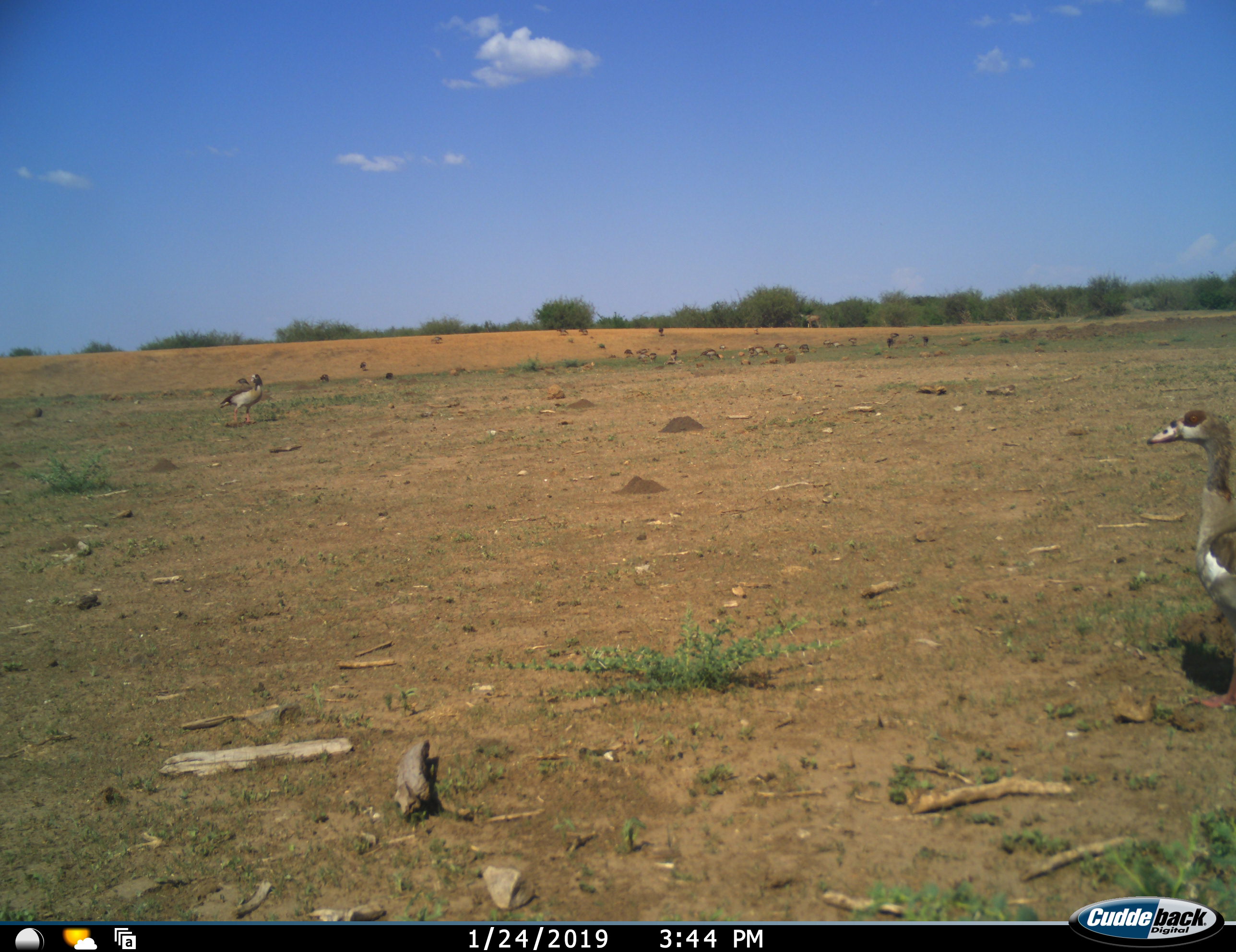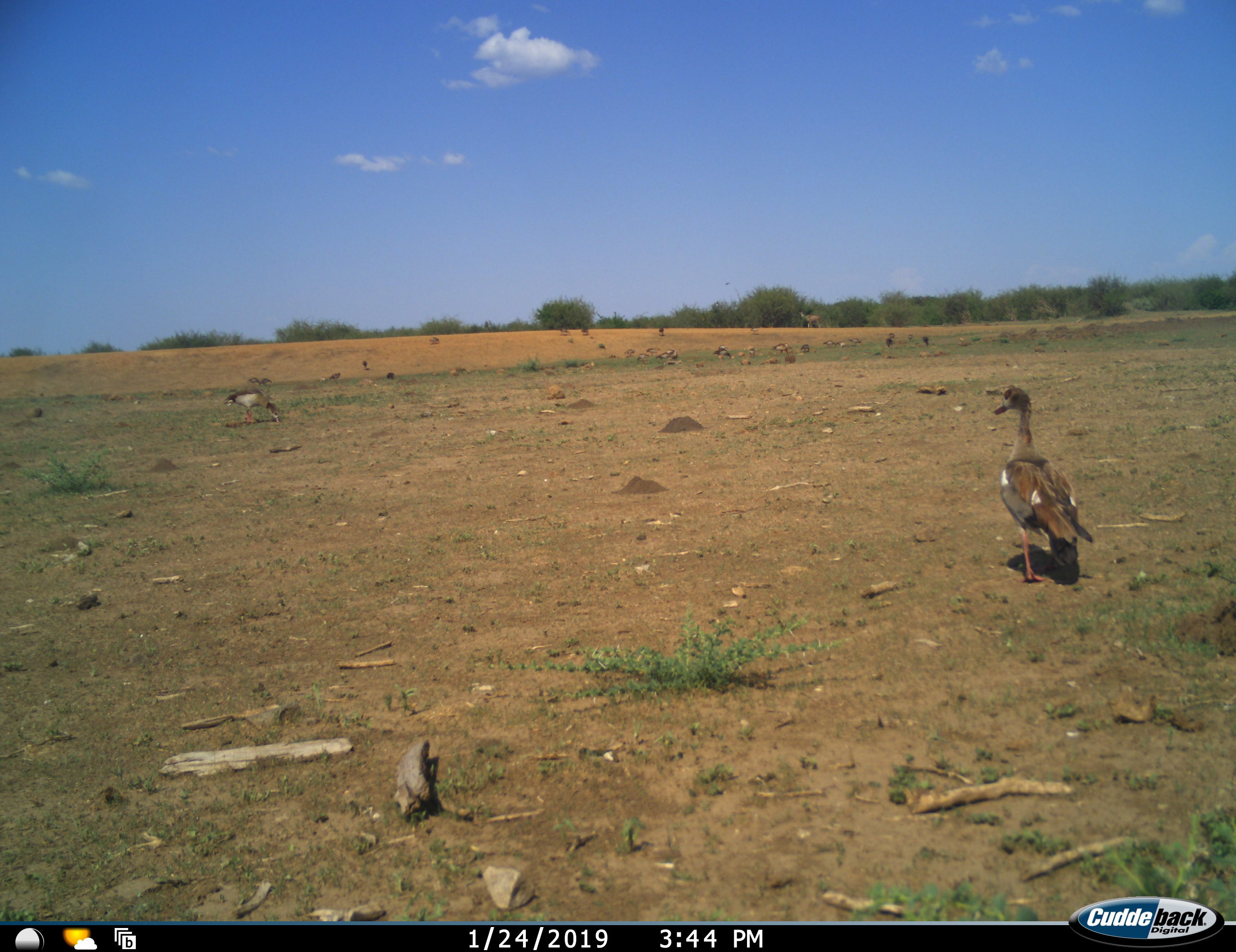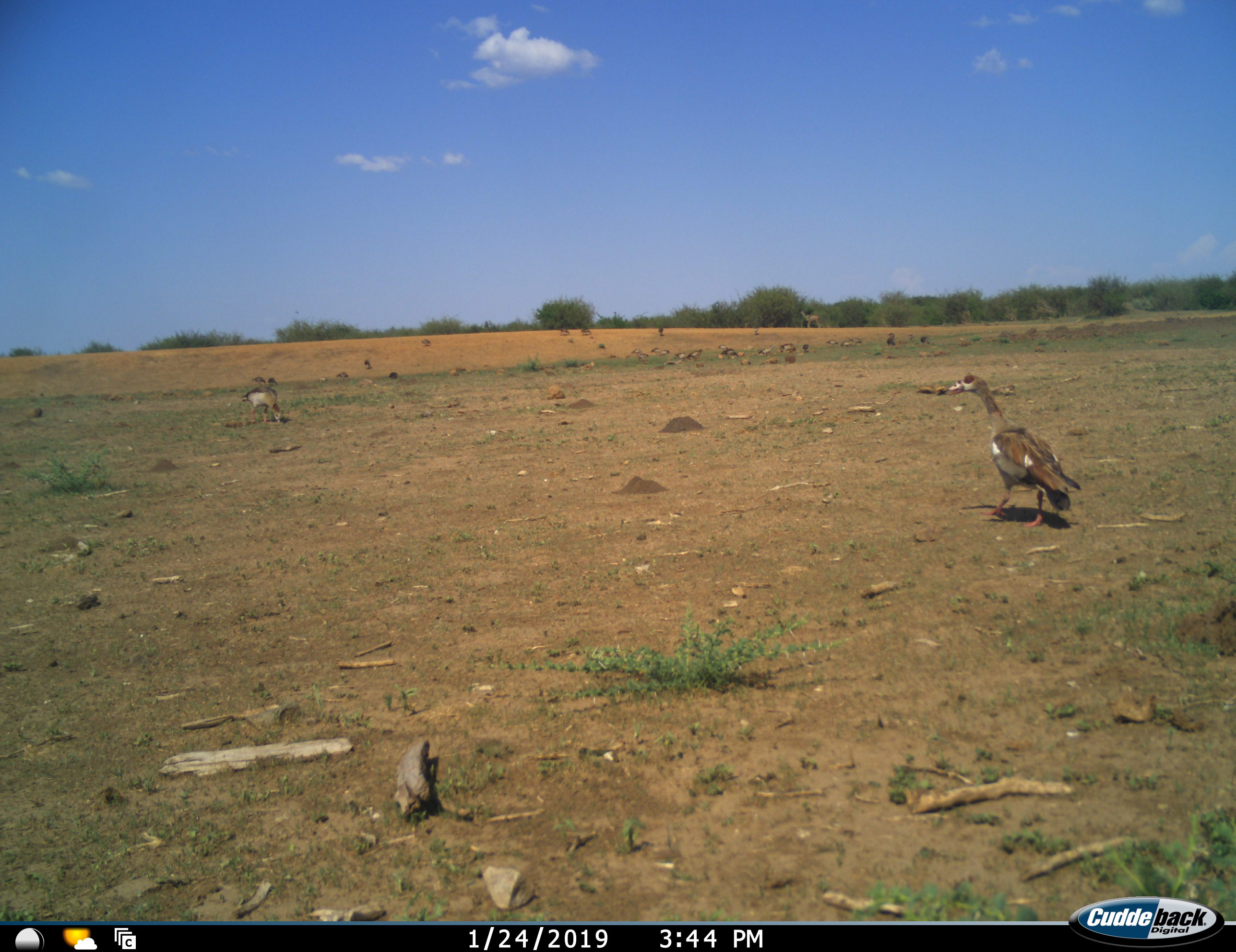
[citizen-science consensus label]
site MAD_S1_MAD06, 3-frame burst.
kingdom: Animalia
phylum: Chordata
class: Aves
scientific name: Aves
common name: bird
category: birdother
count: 11-50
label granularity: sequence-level